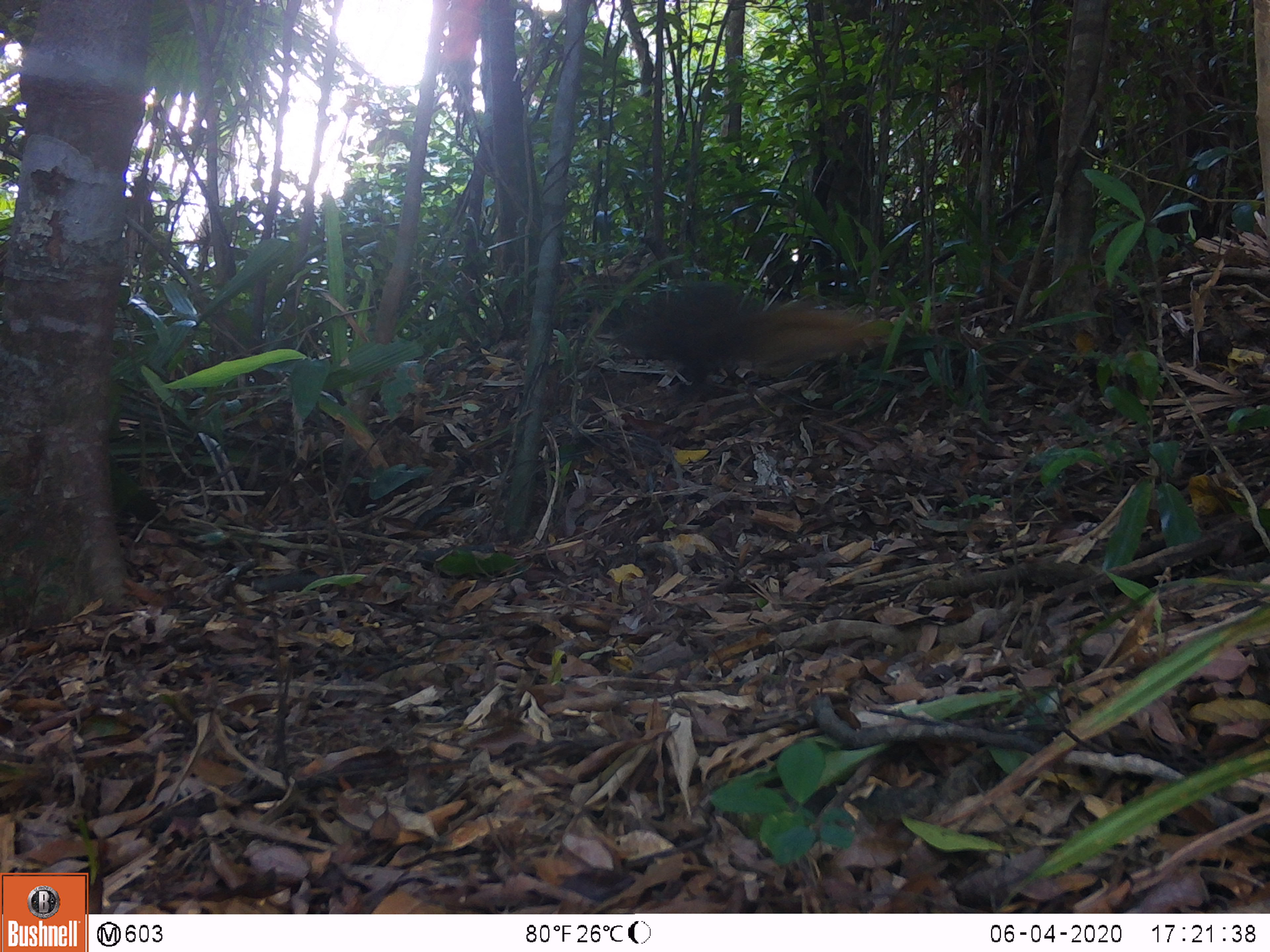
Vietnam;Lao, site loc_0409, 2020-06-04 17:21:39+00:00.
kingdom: Animalia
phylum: Chordata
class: Mammalia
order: Carnivora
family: Herpestidae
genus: Urva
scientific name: Urva urva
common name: crab-eating mongoose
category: crab eating mongoose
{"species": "crab eating mongoose (crab-eating mongoose) (Urva urva)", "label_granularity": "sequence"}